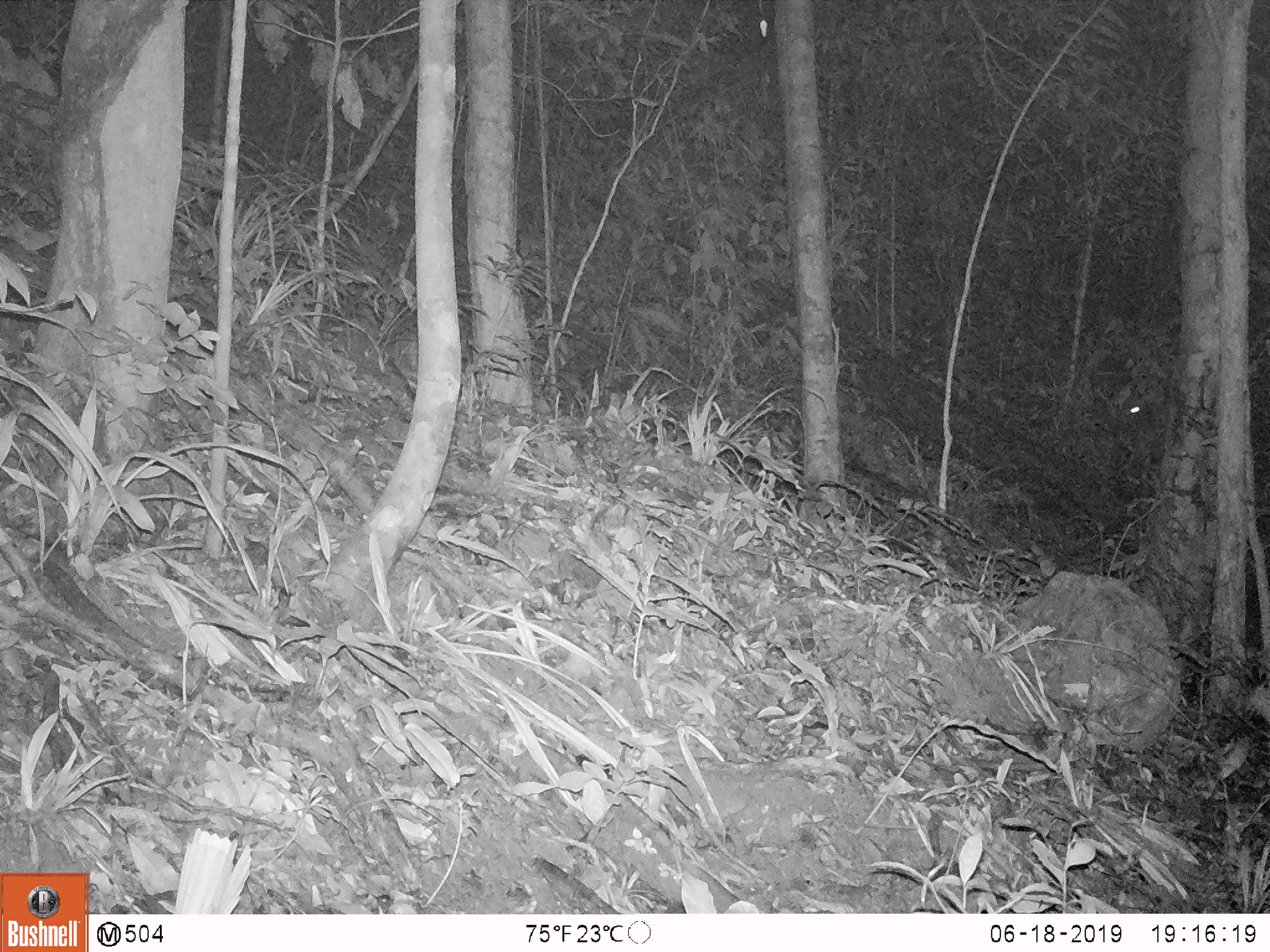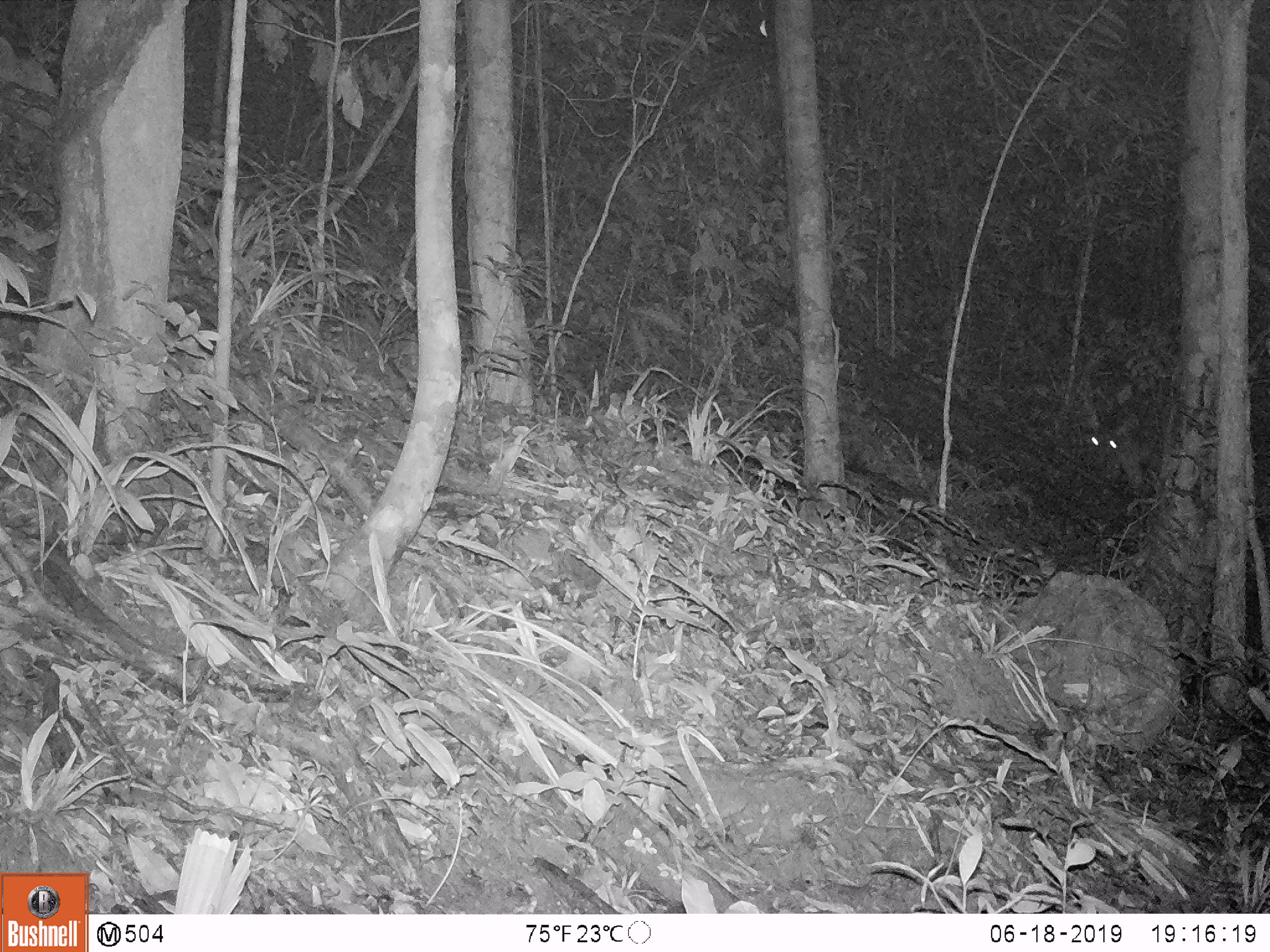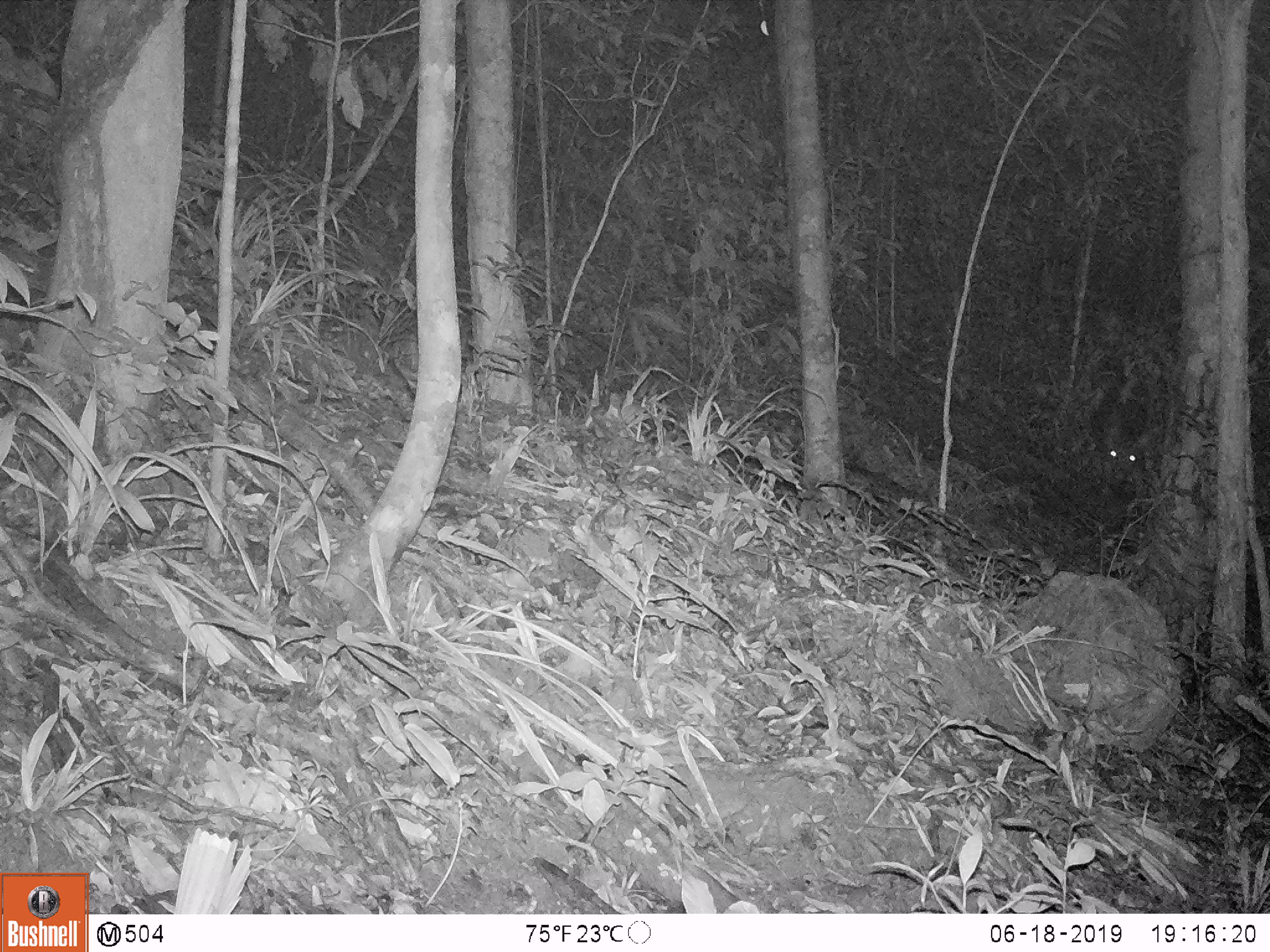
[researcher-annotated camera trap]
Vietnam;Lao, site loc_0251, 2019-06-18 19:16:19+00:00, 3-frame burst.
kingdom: Animalia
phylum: Chordata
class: Mammalia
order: Artiodactyla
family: Cervidae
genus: Rusa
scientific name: Rusa unicolor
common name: sambar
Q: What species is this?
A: Sambar (Rusa unicolor).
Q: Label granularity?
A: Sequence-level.